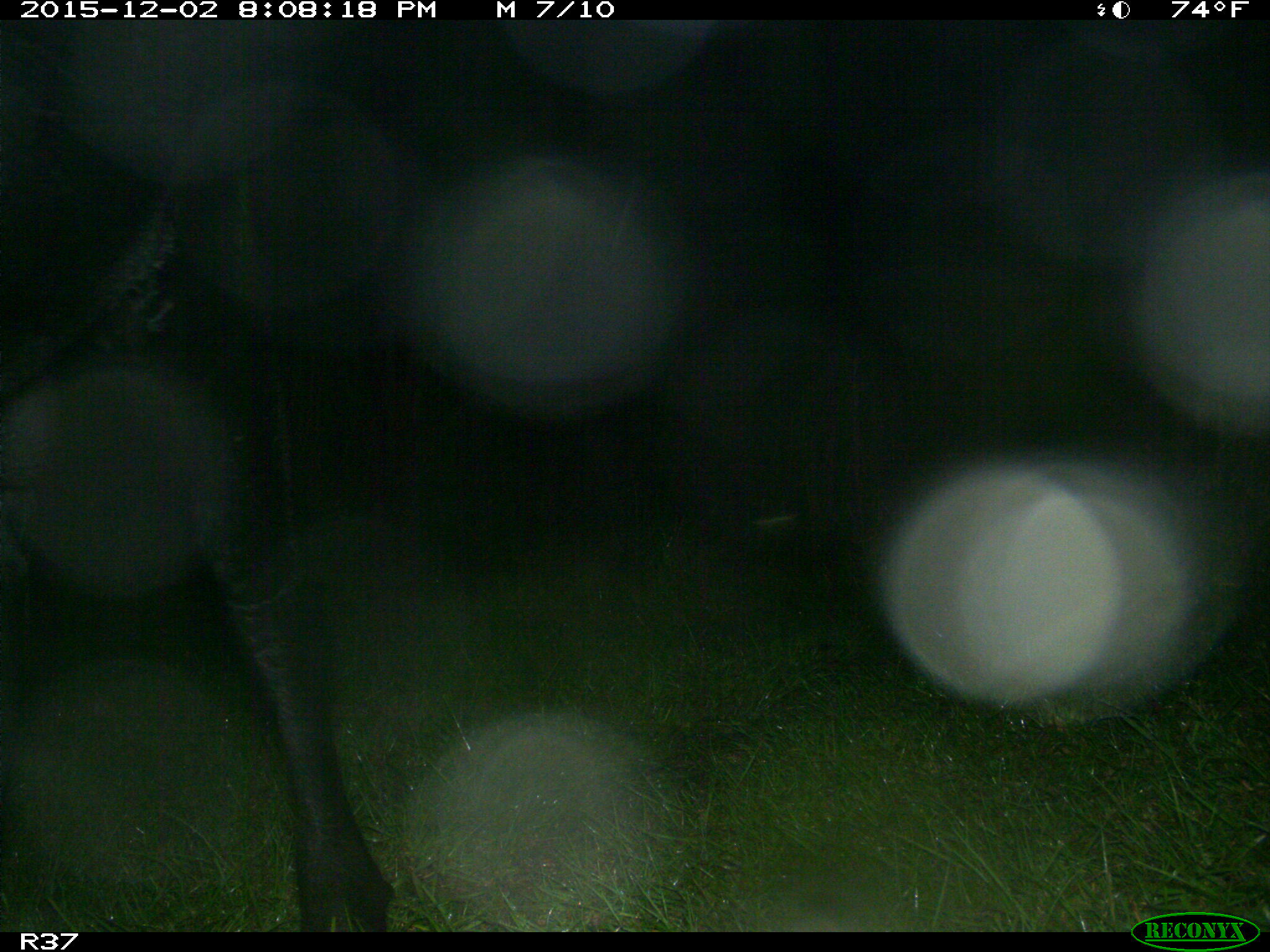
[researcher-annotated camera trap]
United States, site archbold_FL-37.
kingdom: Animalia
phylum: Chordata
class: Mammalia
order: Artiodactyla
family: Bovidae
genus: Bos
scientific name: Bos taurus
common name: domestic cow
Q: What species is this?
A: Bos taurus (domestic cow).